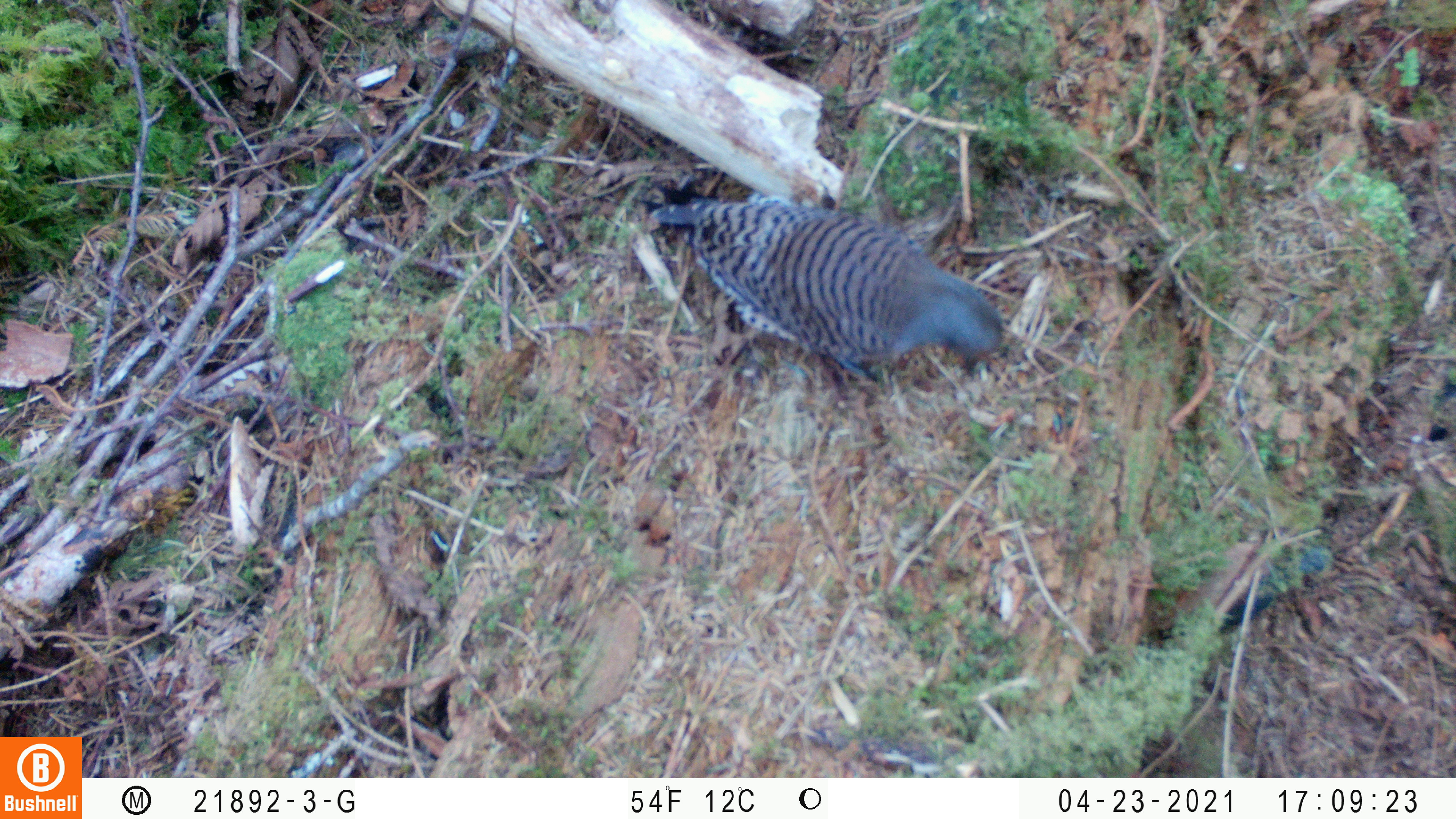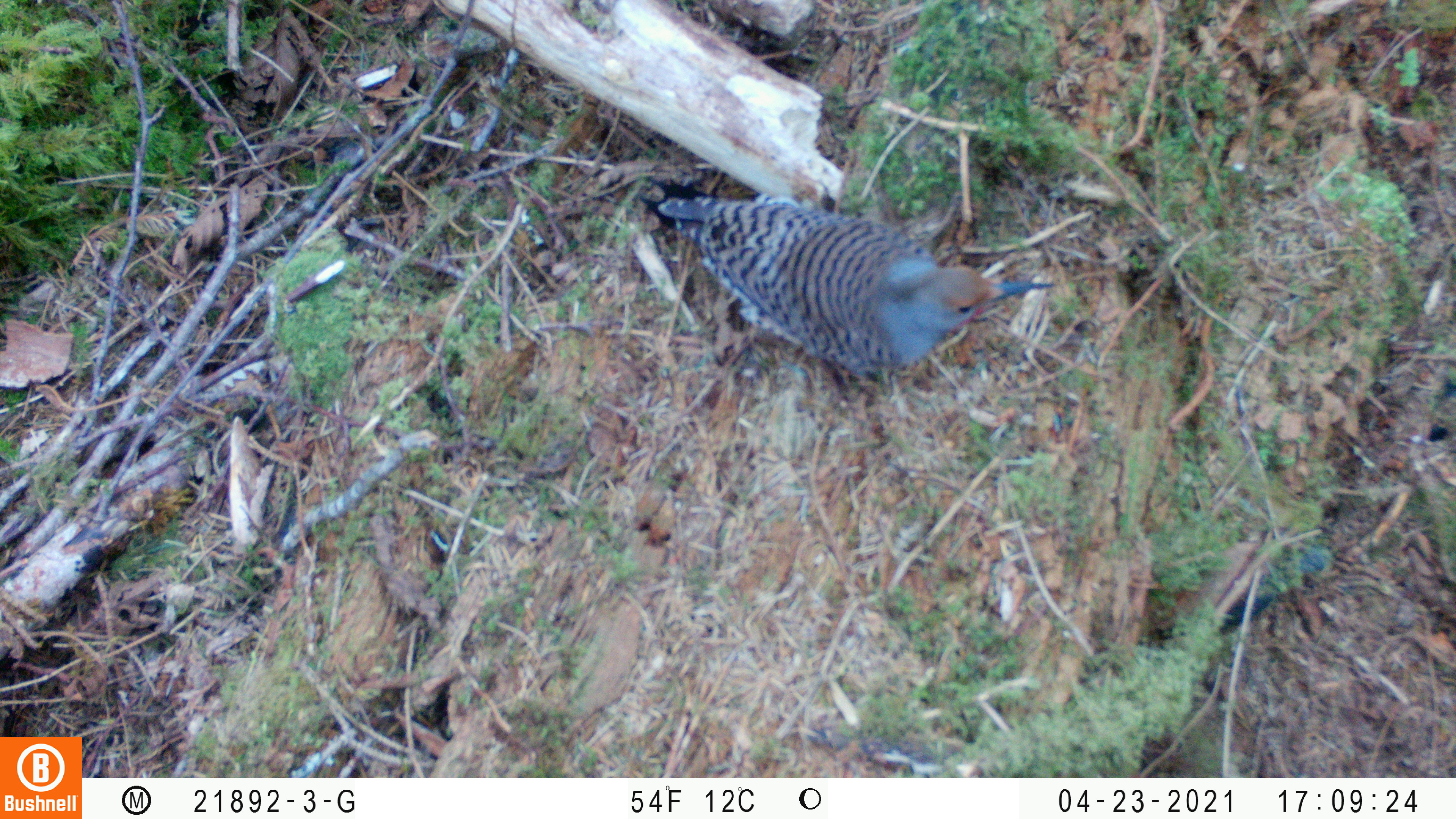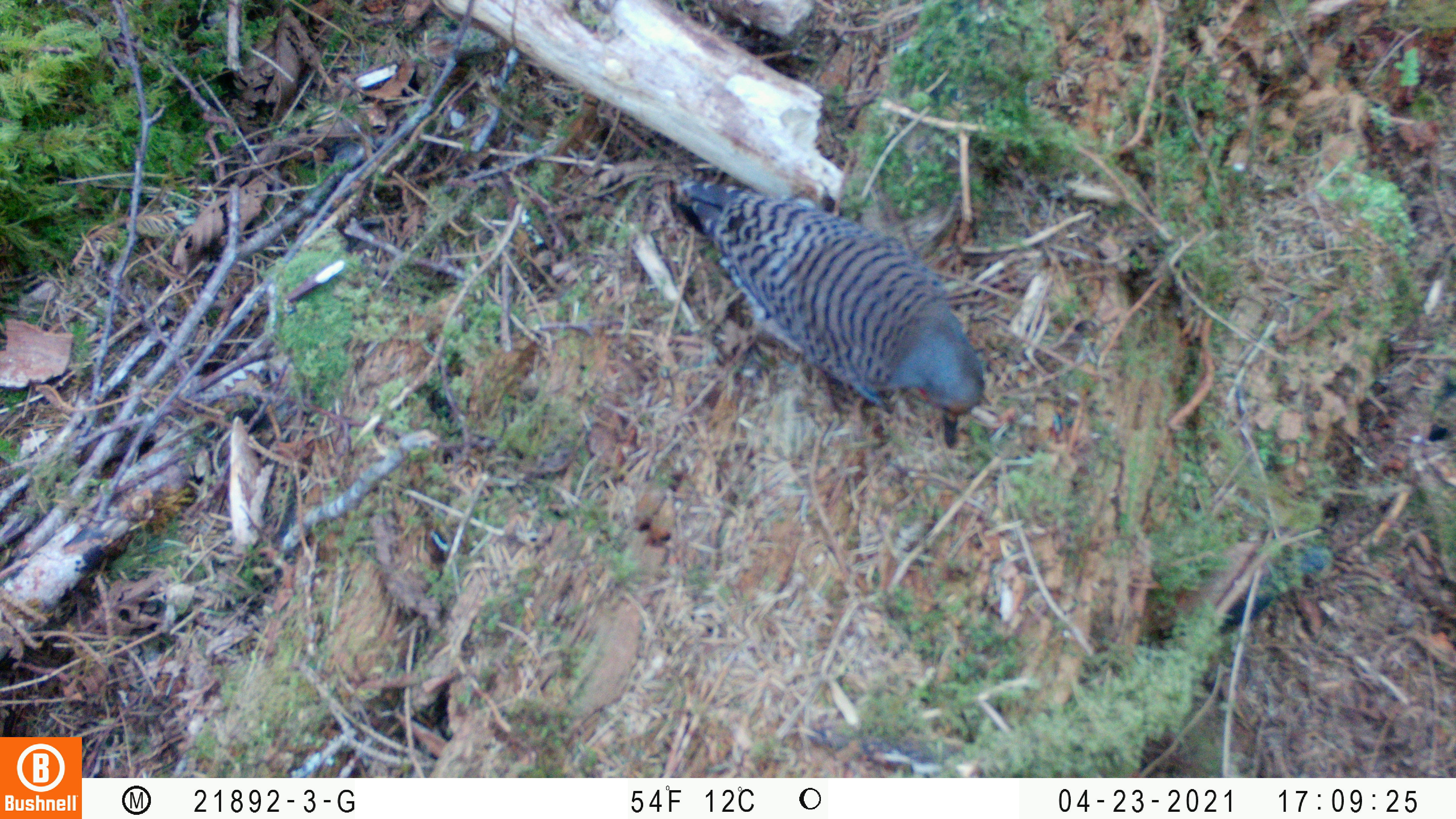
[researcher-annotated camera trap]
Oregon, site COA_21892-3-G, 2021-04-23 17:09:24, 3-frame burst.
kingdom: Animalia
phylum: Chordata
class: Aves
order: Piciformes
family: Picidae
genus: Colaptes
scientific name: Colaptes auratus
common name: northern flicker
Northern flicker (Colaptes auratus).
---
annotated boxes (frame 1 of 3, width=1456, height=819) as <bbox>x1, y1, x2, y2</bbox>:
northern flicker: <bbox>634, 161, 1028, 415</bbox>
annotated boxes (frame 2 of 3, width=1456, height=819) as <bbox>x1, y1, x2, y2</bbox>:
northern flicker: <bbox>632, 153, 1070, 411</bbox>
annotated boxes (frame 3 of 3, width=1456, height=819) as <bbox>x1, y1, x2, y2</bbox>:
northern flicker: <bbox>653, 161, 1015, 458</bbox>